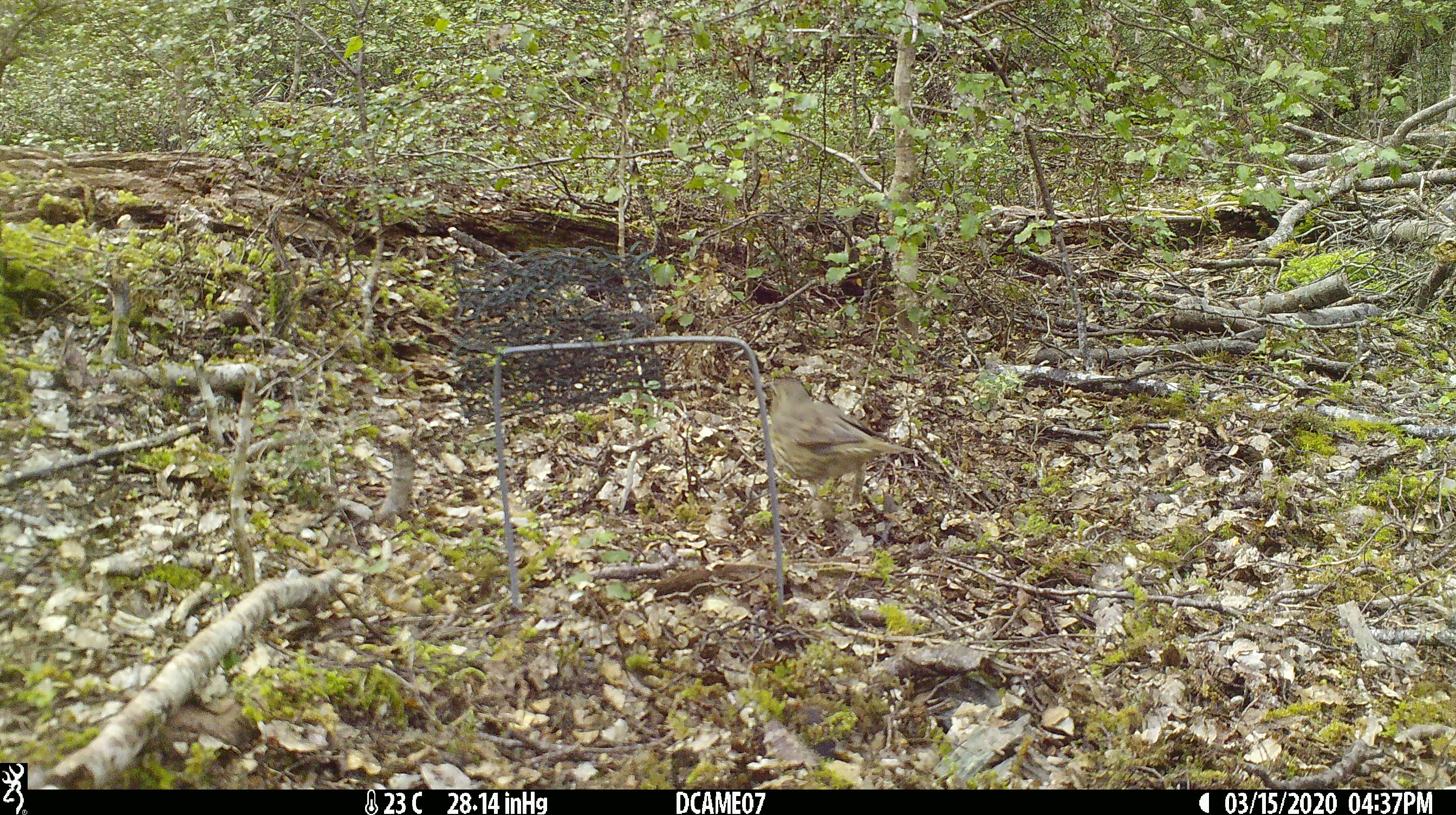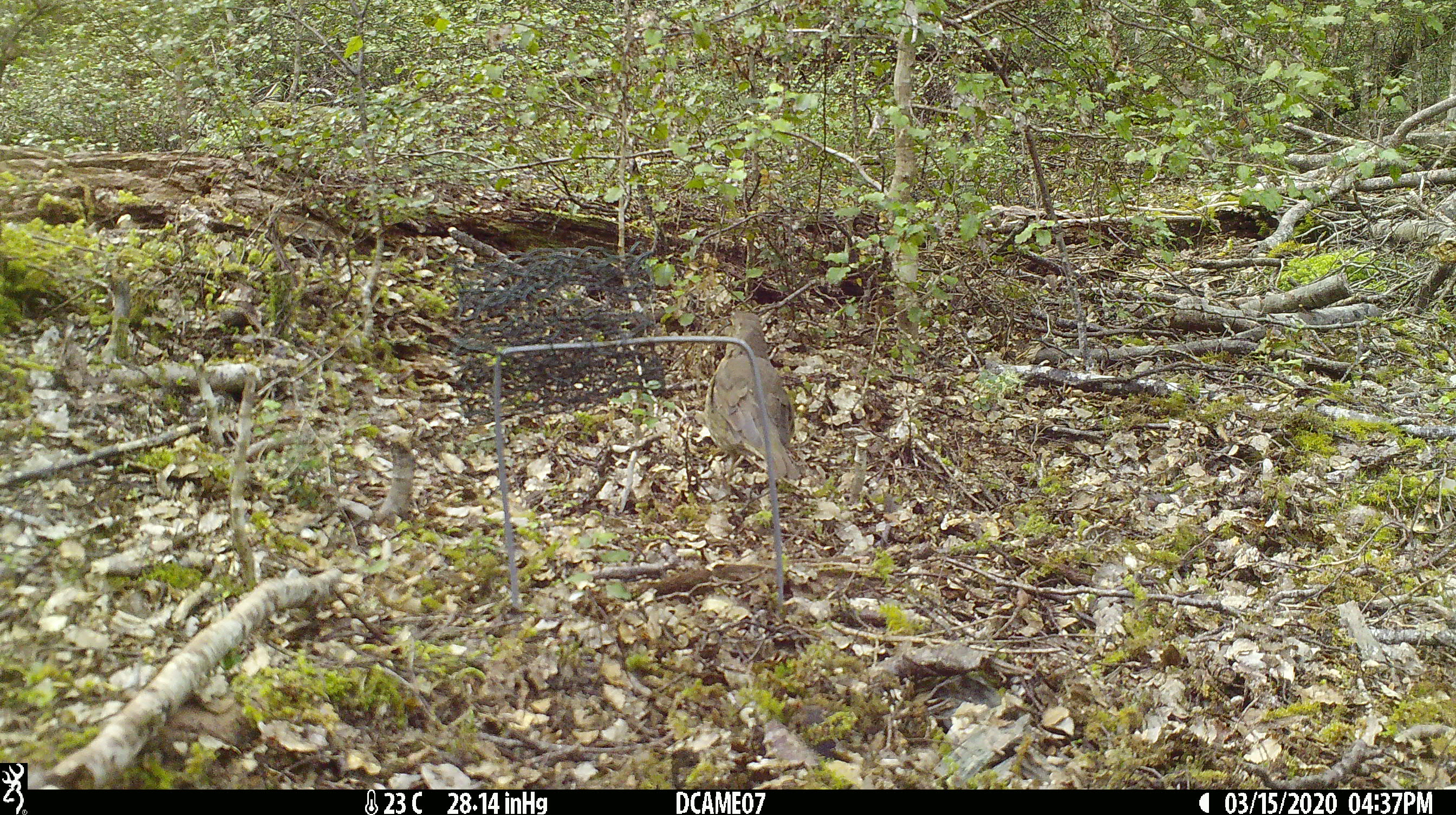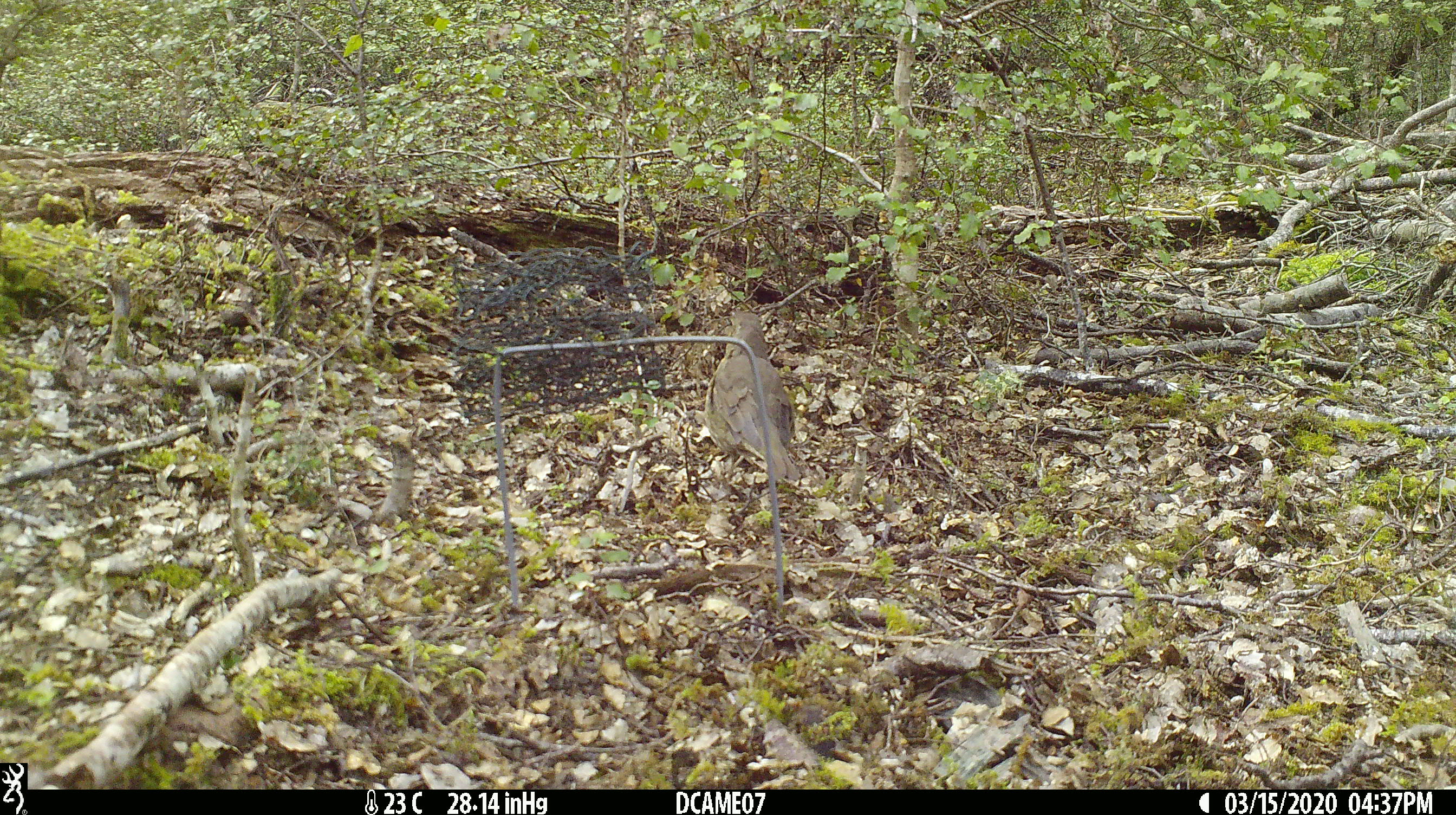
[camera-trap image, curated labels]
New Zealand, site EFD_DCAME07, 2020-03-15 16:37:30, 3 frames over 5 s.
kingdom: Animalia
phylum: Chordata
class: Aves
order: Passeriformes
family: Turdidae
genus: Turdus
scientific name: Turdus philomelos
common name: song thrush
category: thrush